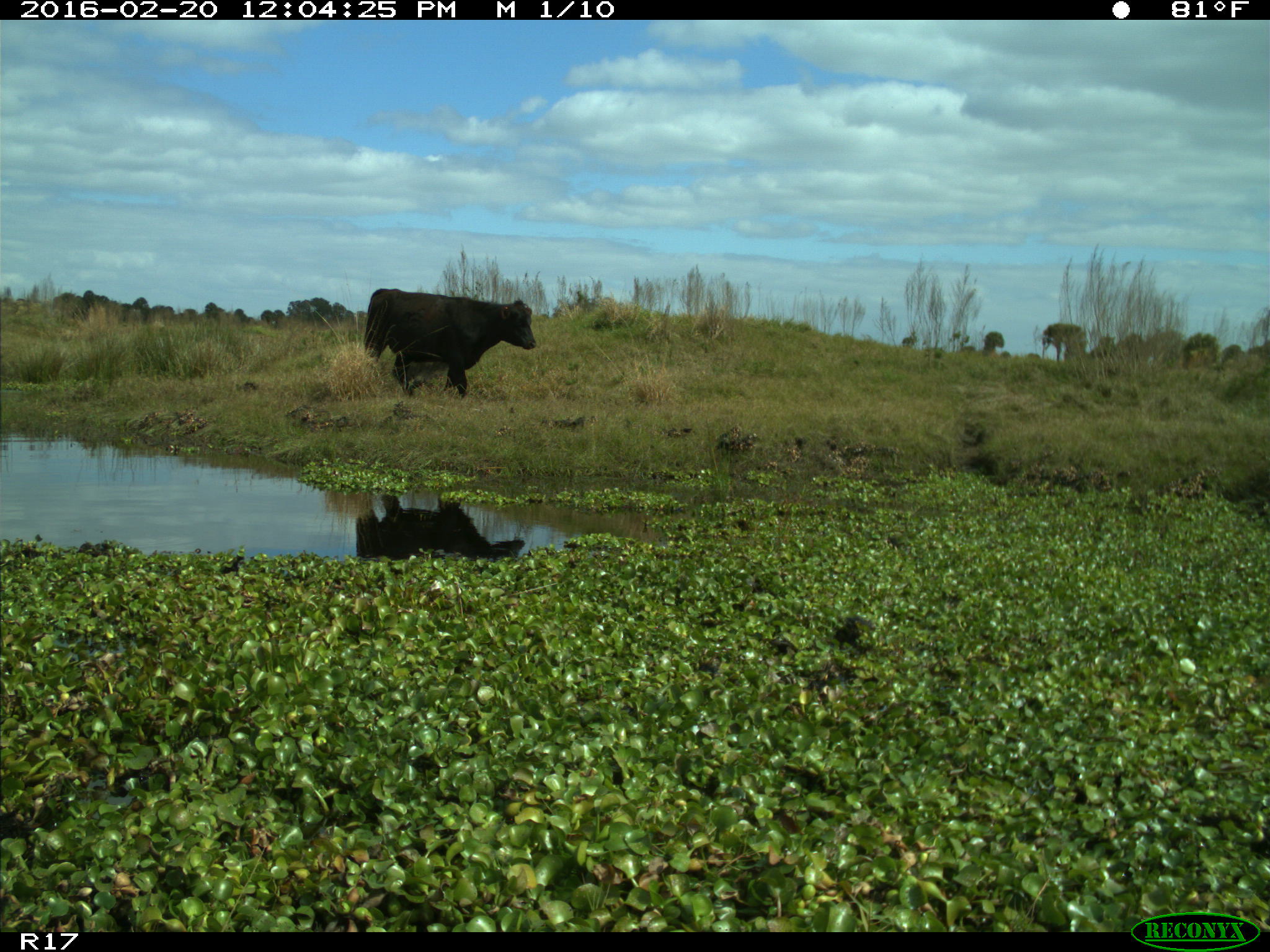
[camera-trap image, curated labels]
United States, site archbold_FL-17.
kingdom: Animalia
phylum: Chordata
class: Mammalia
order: Artiodactyla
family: Bovidae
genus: Bos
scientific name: Bos taurus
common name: domestic cow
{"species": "Bos taurus (domestic cow)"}